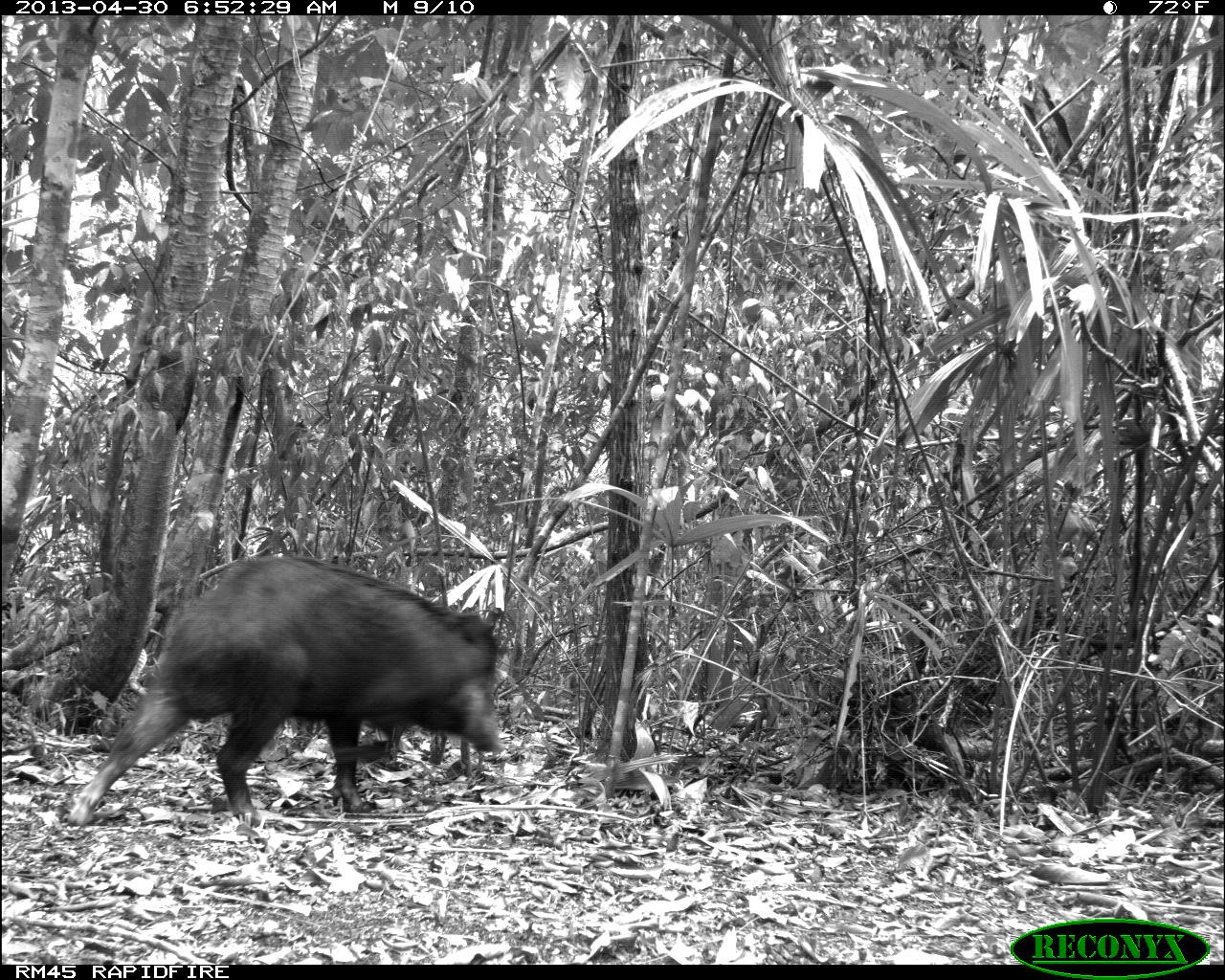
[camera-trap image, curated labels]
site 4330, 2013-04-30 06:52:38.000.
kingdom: Animalia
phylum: Chordata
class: Mammalia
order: Artiodactyla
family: Tayassuidae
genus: Tayassu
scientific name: Tayassu pecari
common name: white-lipped peccary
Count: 5.